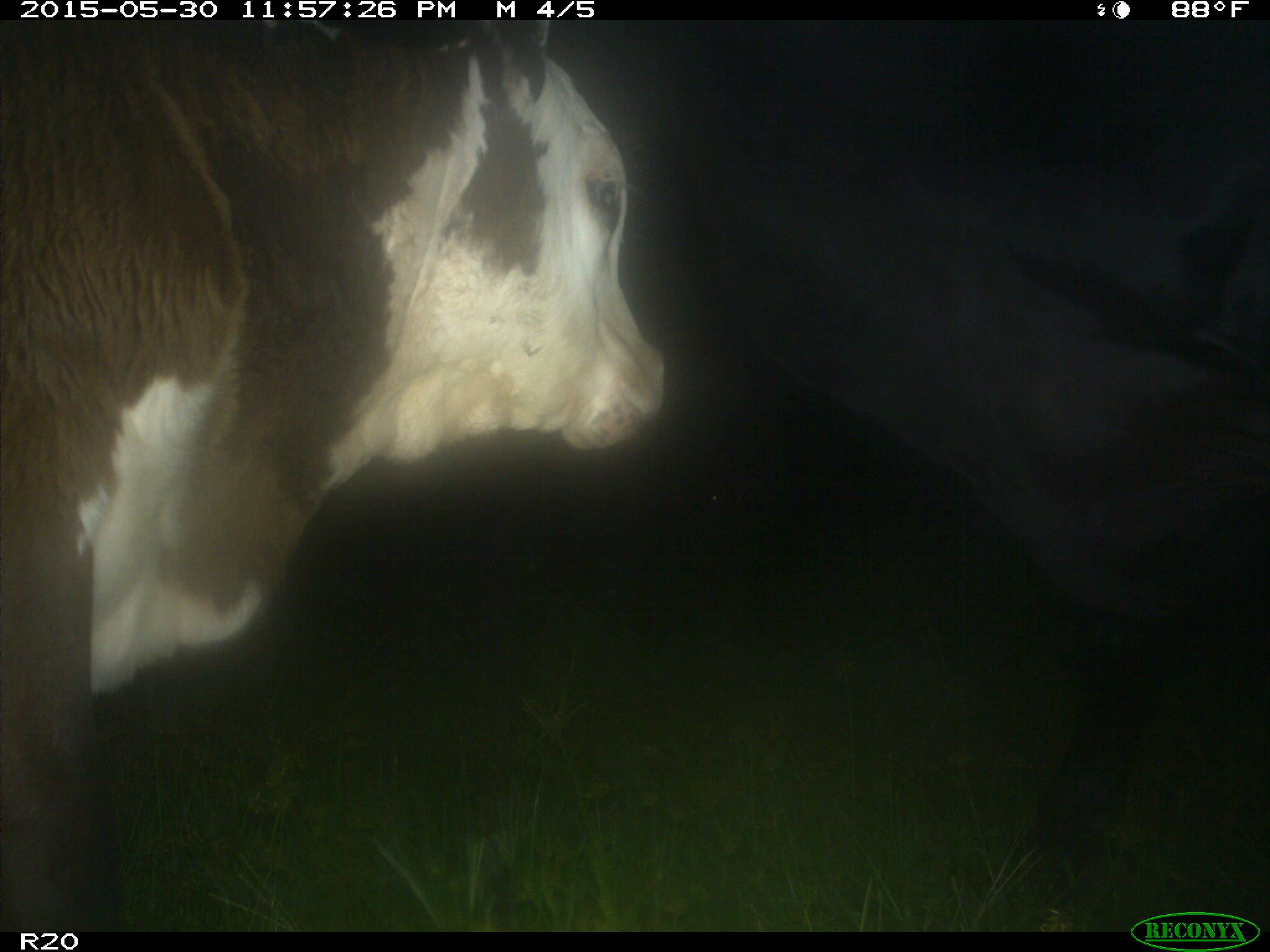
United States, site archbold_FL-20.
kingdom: Animalia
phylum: Chordata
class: Mammalia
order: Artiodactyla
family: Bovidae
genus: Bos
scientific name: Bos taurus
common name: domestic cow